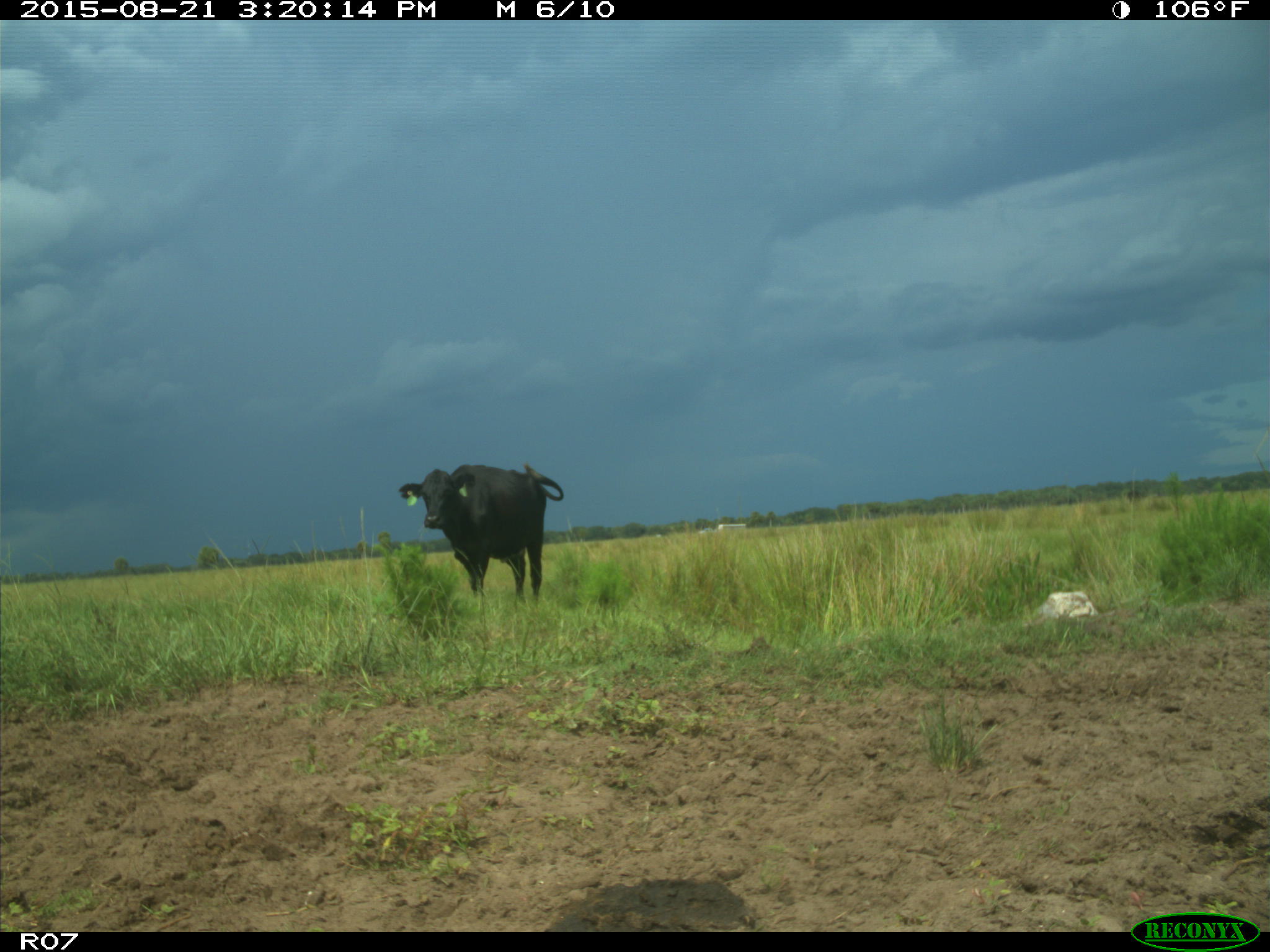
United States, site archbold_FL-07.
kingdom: Animalia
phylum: Chordata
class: Mammalia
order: Artiodactyla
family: Bovidae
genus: Bos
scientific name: Bos taurus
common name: domestic cow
Bos taurus (domestic cow).